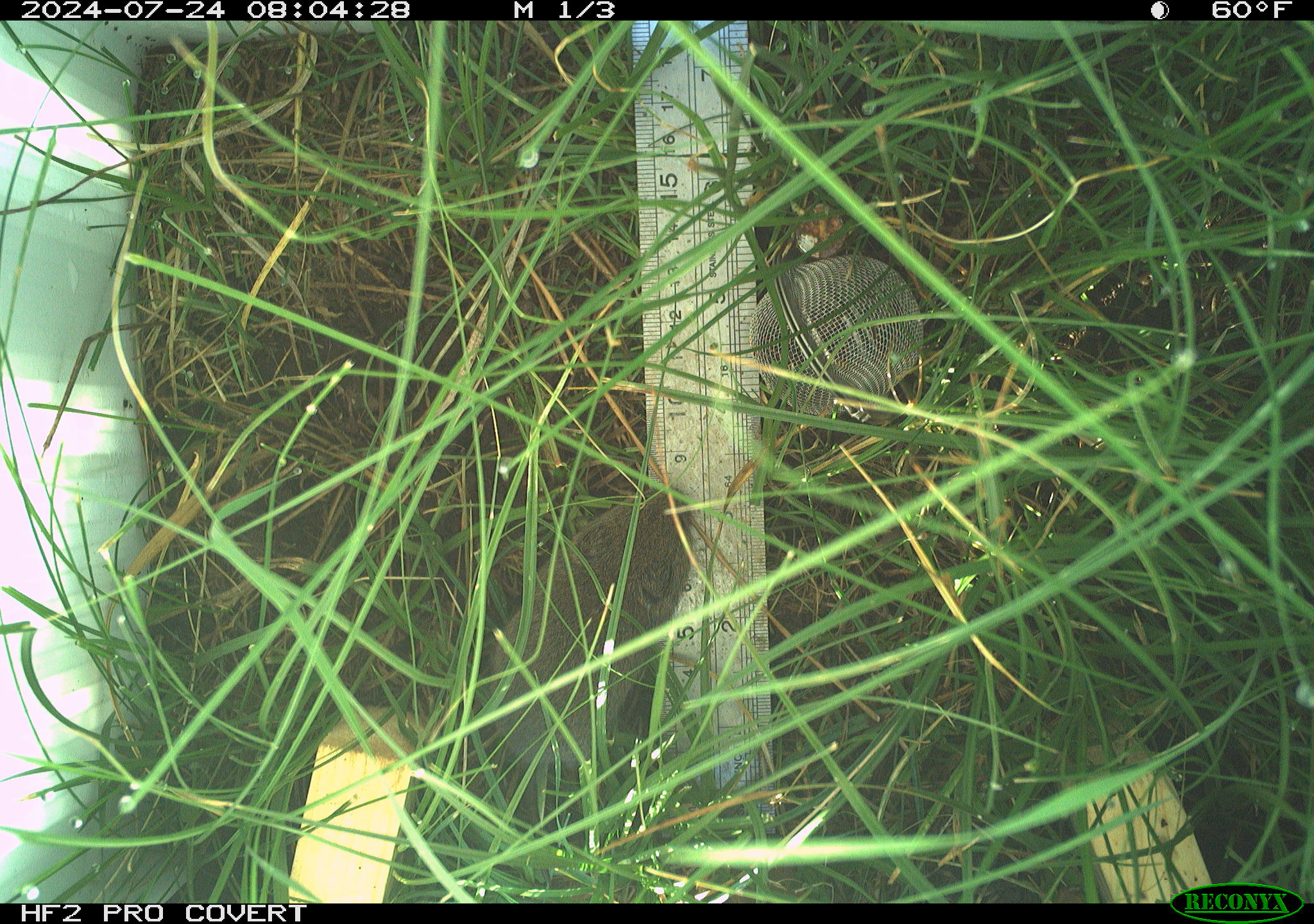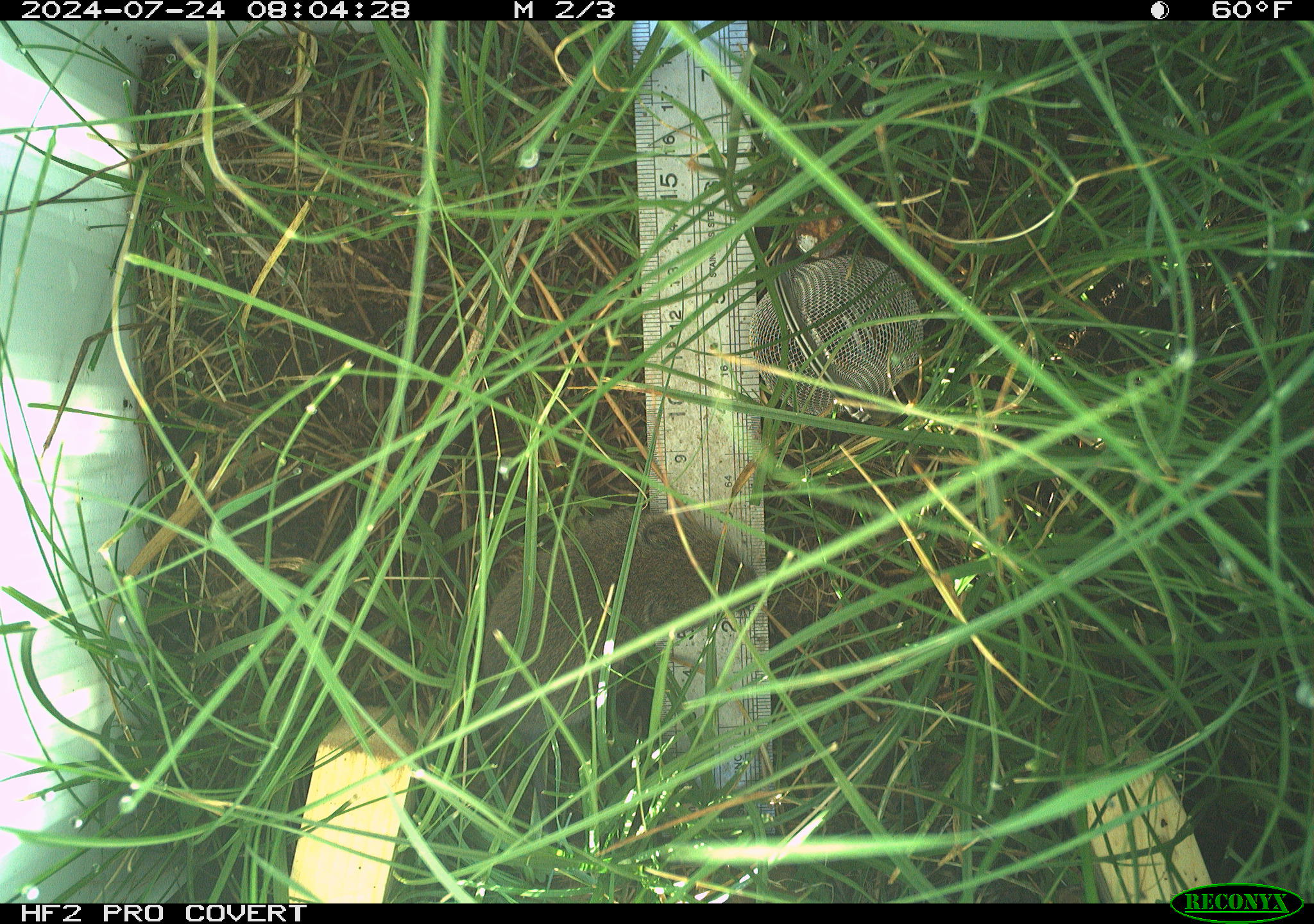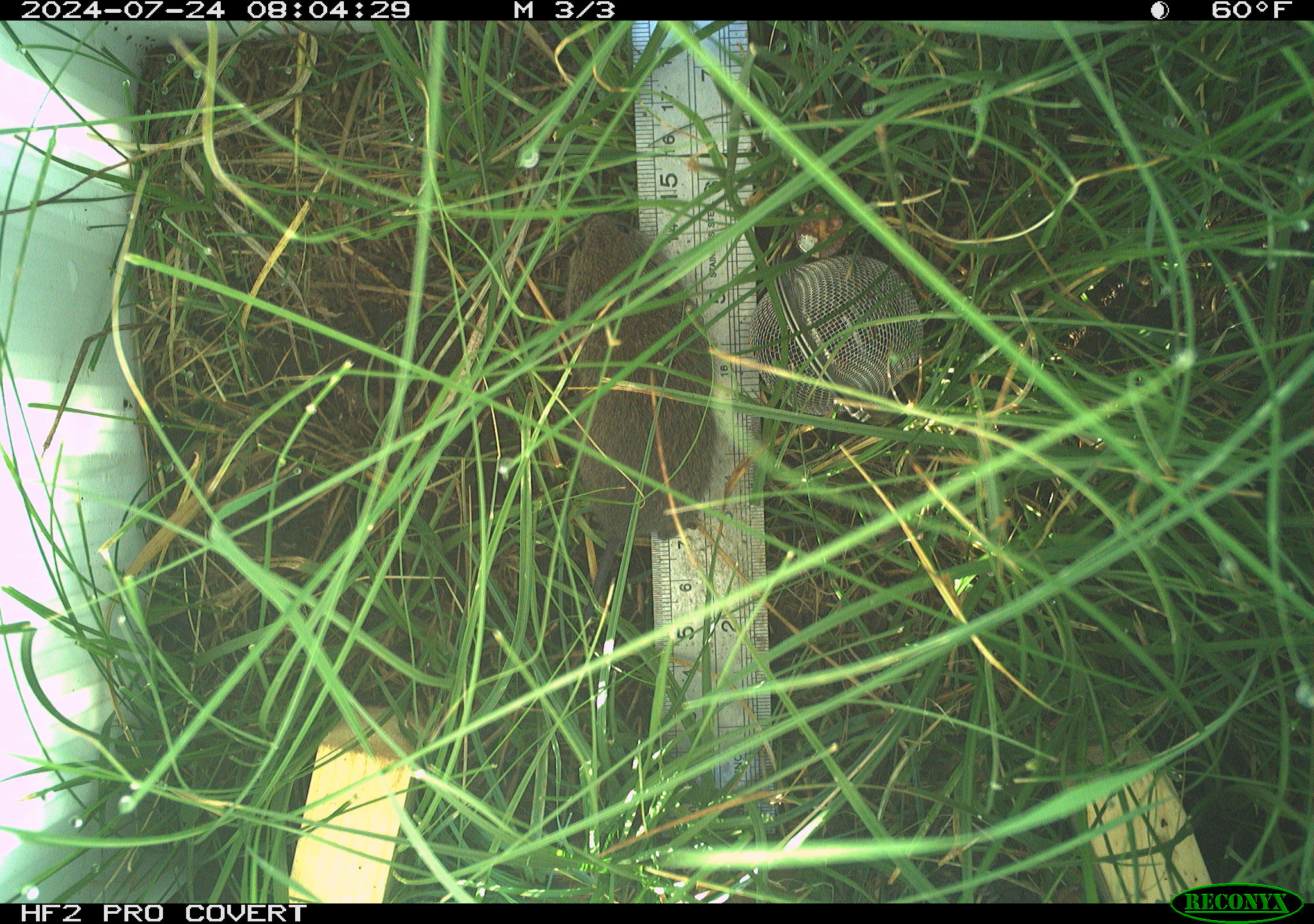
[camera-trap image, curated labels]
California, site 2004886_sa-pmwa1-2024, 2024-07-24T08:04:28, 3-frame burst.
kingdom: Animalia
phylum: Chordata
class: Mammalia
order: Rodentia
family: Cricetidae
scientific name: Arvicolinae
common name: voles, lemmings, and muskrats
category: arvicolinae subfamily